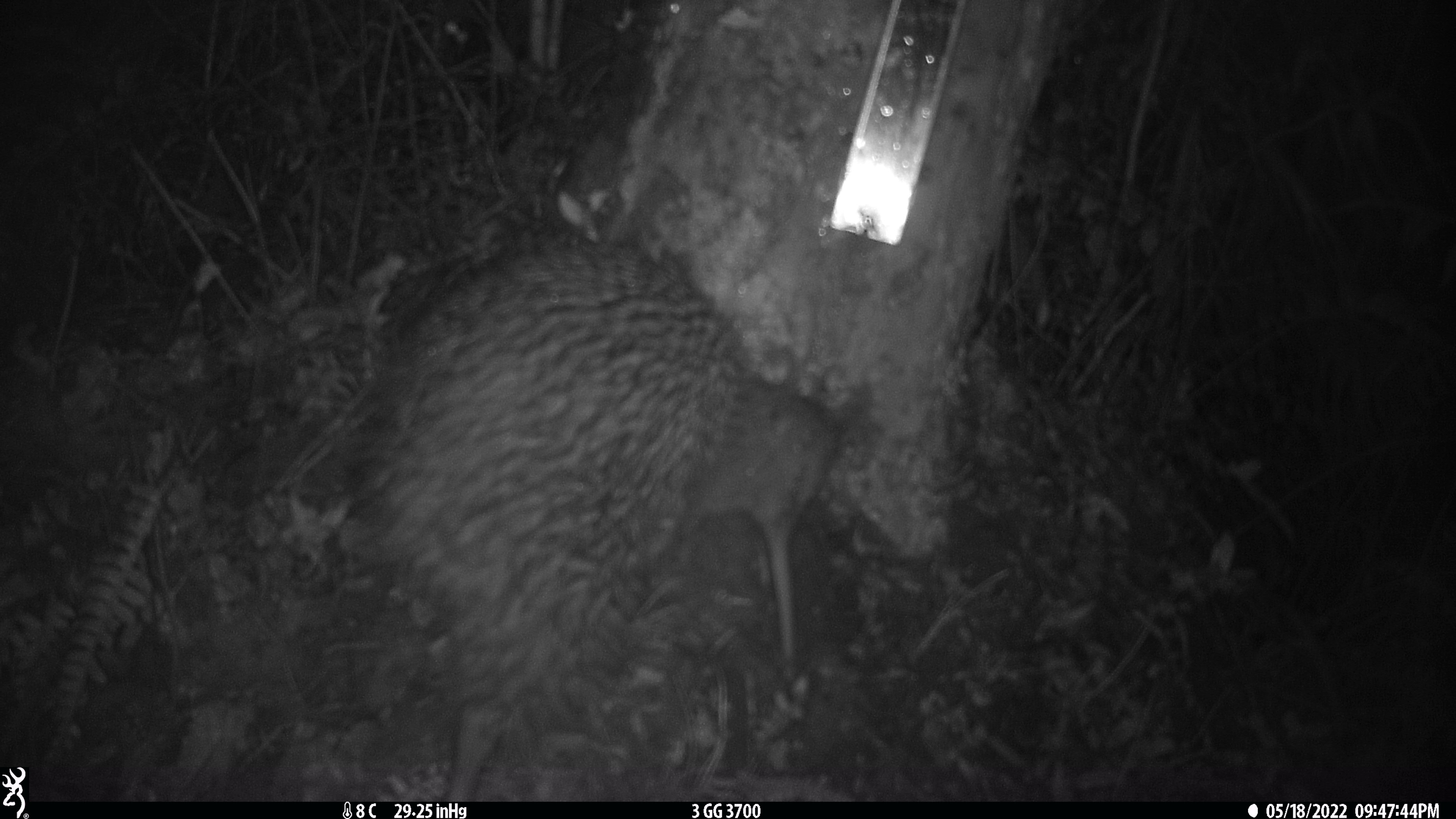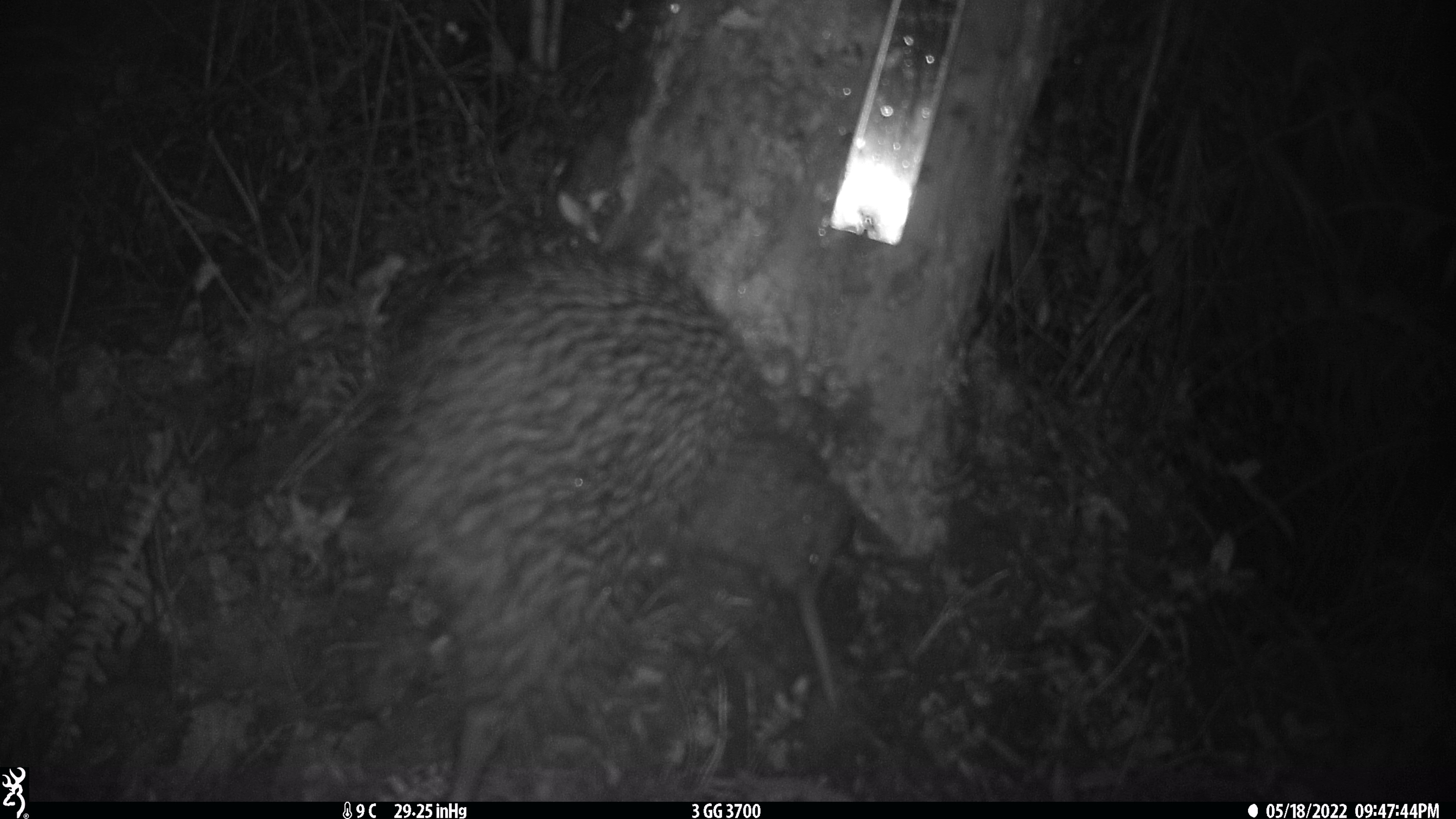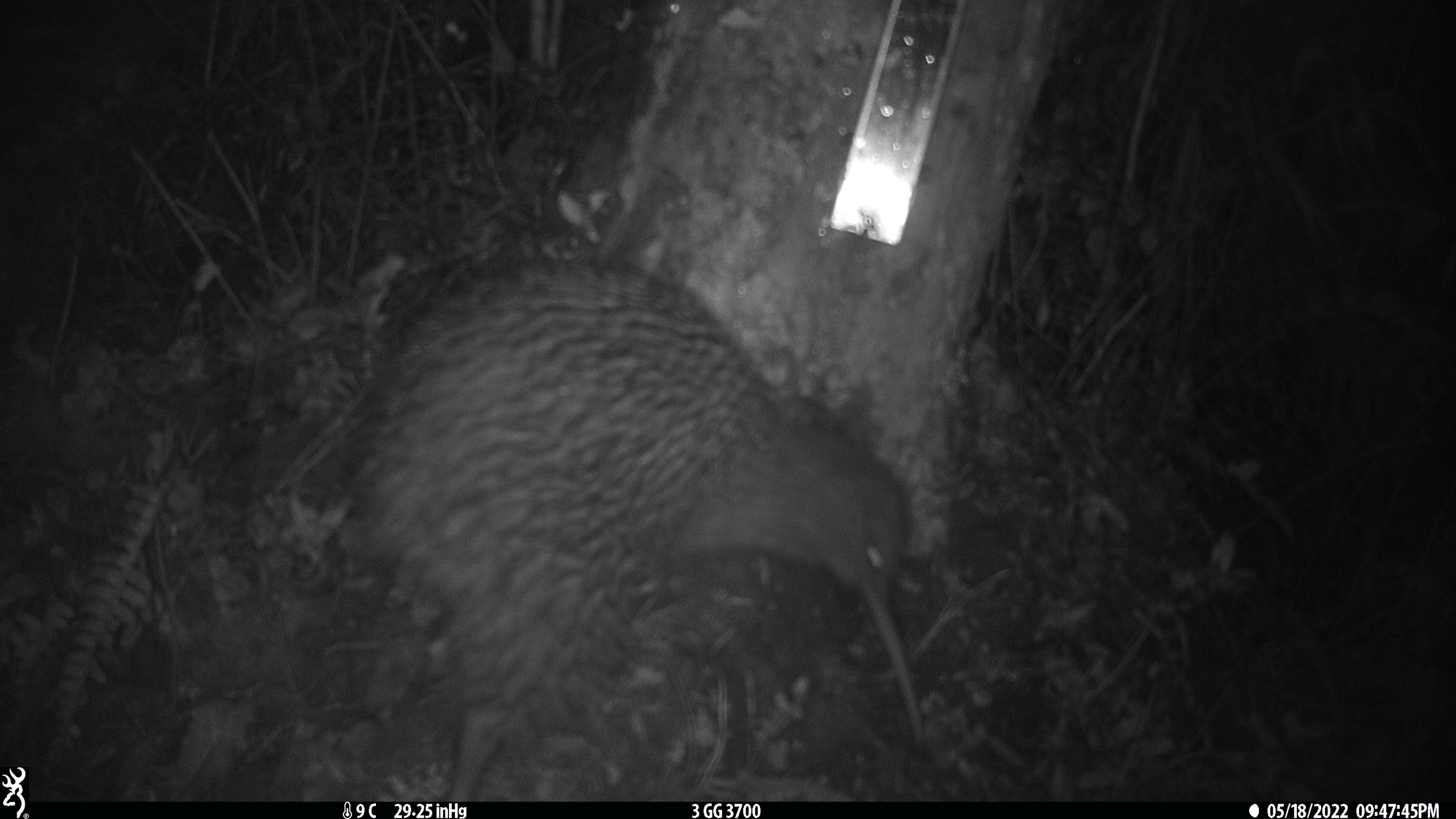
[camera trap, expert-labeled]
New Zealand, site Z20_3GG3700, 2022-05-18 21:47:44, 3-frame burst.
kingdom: Animalia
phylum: Chordata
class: Aves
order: Apterygiformes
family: Apterygidae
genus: Apteryx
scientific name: Apteryx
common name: kiwi